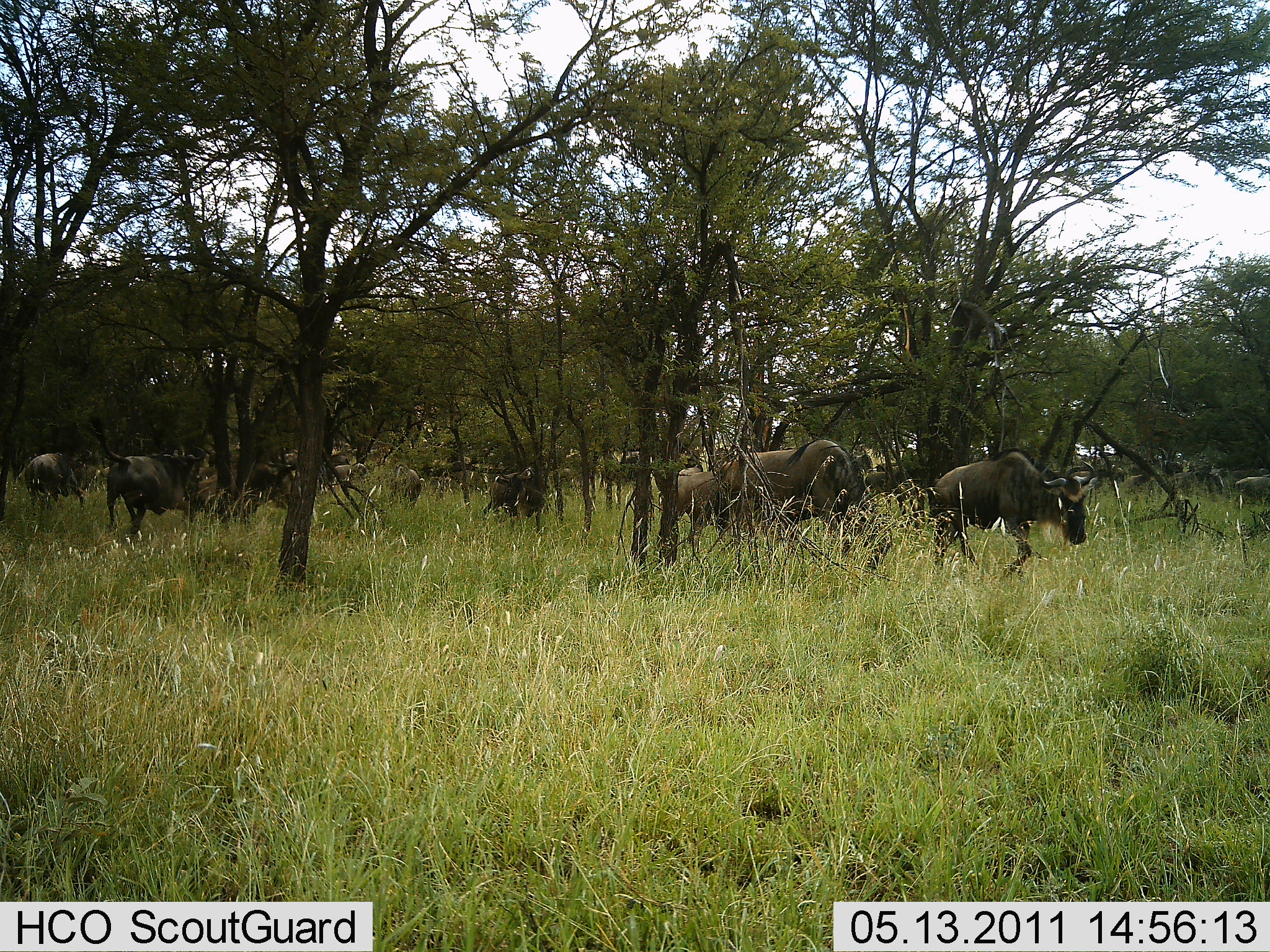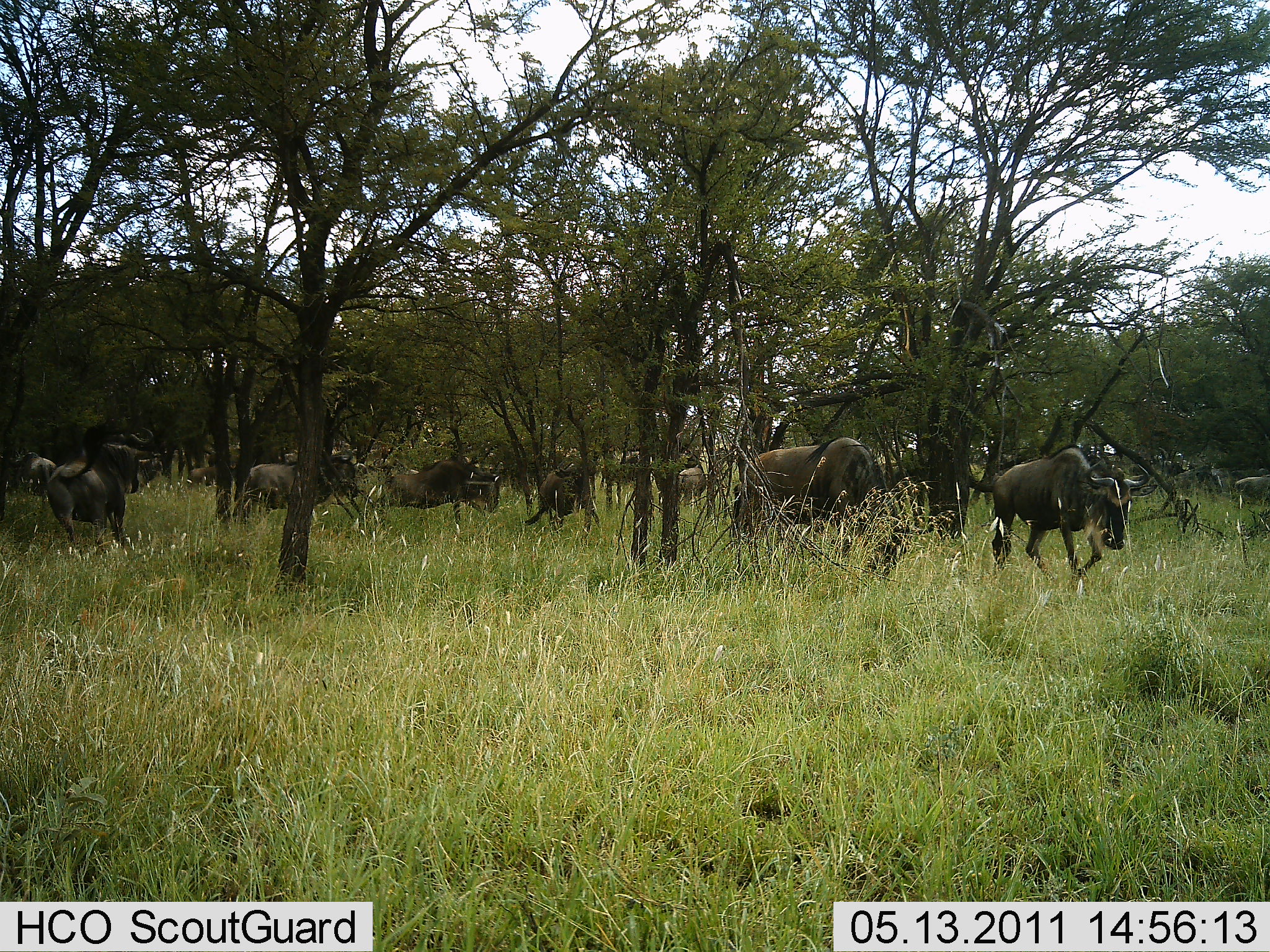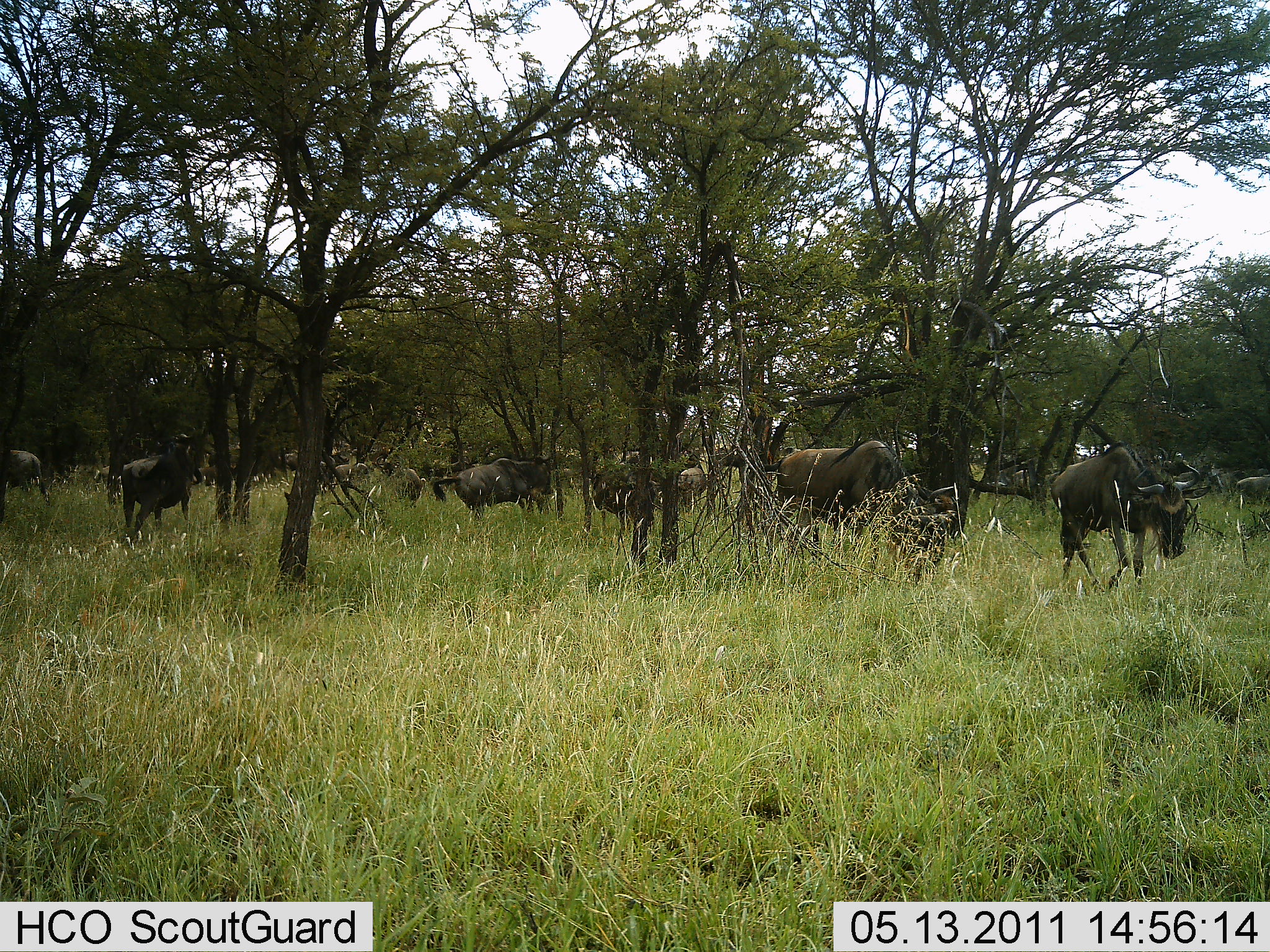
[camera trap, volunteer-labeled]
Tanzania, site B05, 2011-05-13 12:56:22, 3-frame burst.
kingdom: Animalia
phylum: Chordata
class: Mammalia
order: Artiodactyla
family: Bovidae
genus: Connochaetes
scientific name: Connochaetes taurinus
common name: blue wildebeest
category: wildebeest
Wildebeest (blue wildebeest) (Connochaetes taurinus), count 11-50. Behavior (volunteer vote fractions): standing 30%, resting 0%, moving 100%, interacting 10%. Young present (vote fraction): 0%. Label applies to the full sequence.